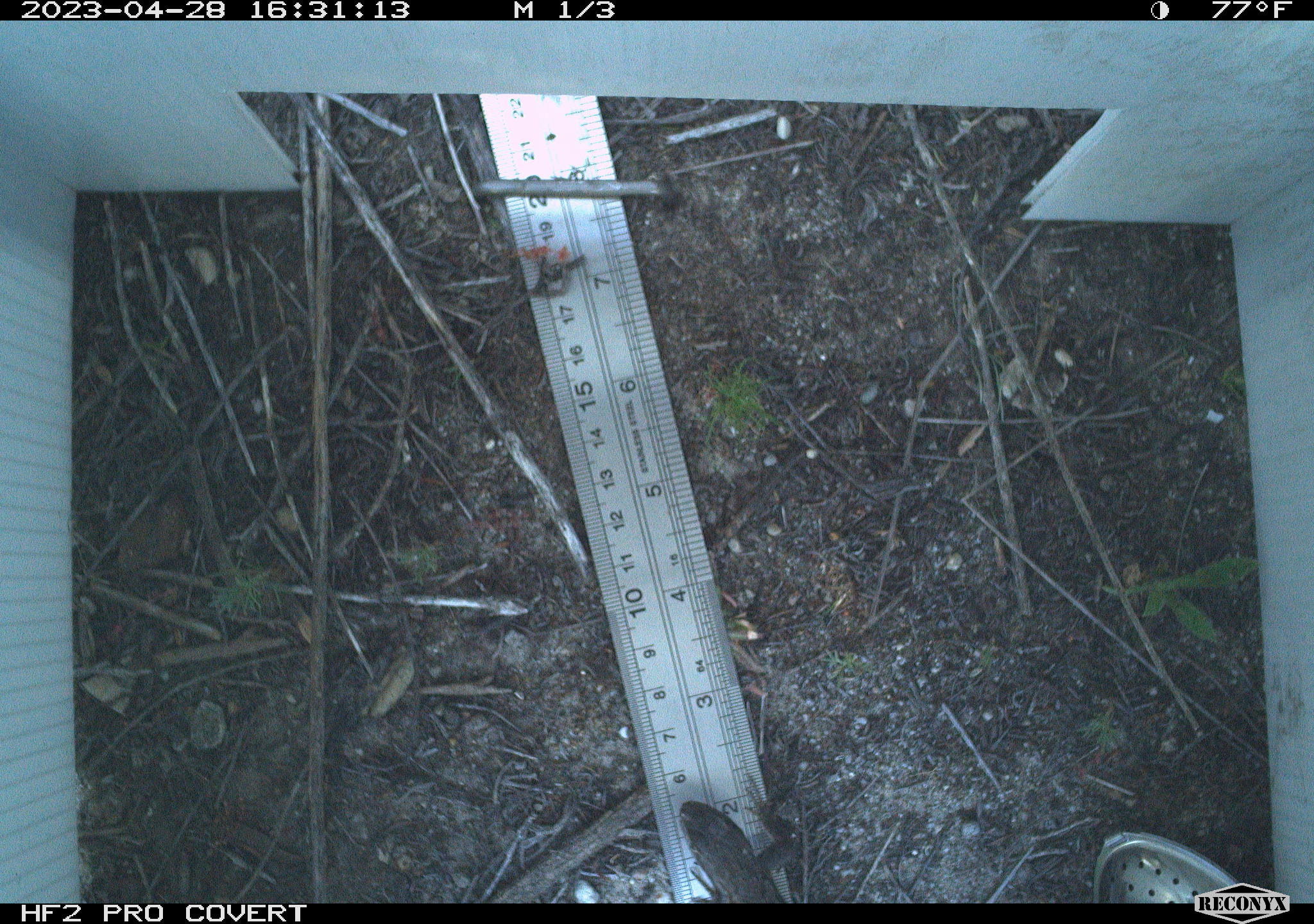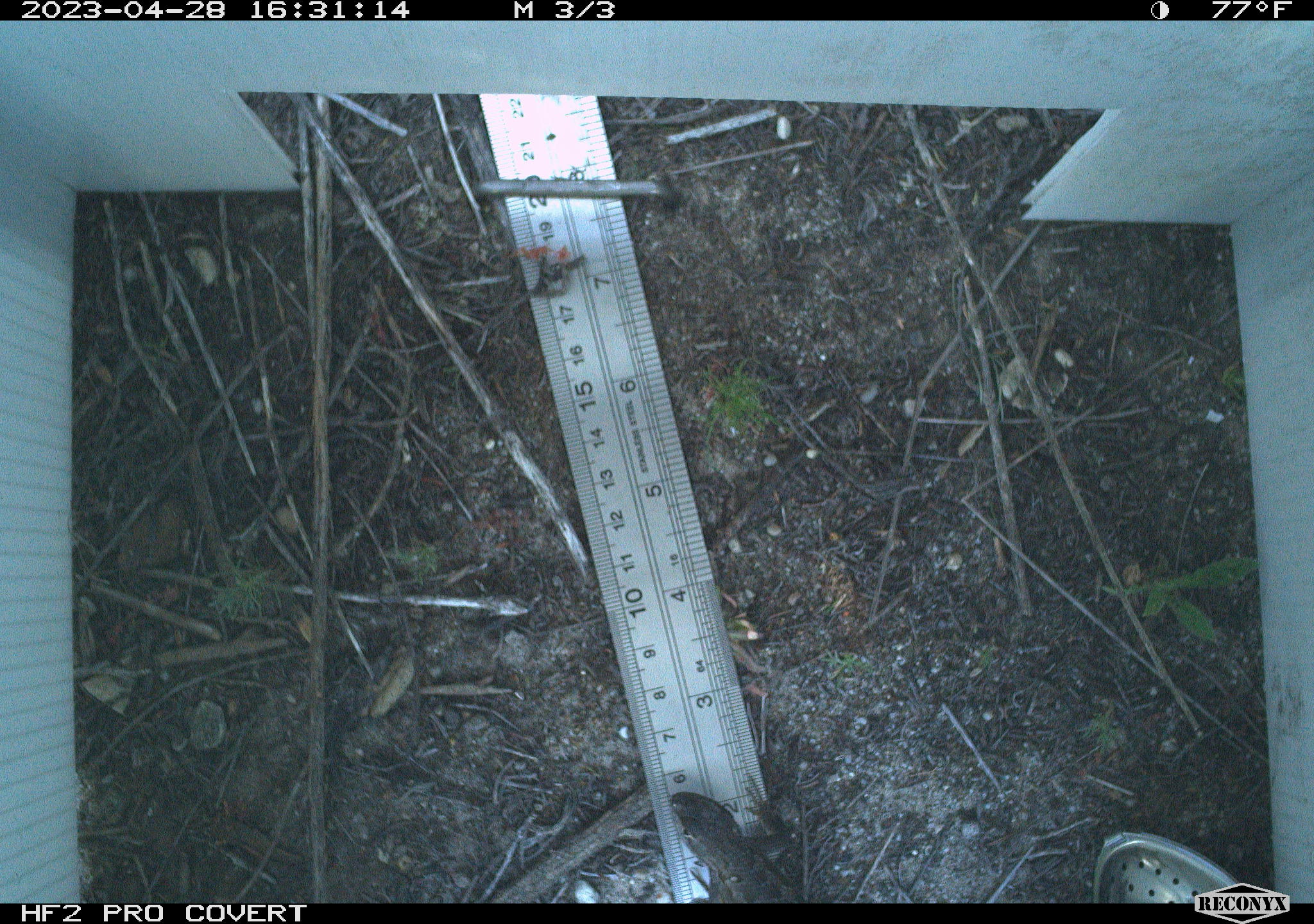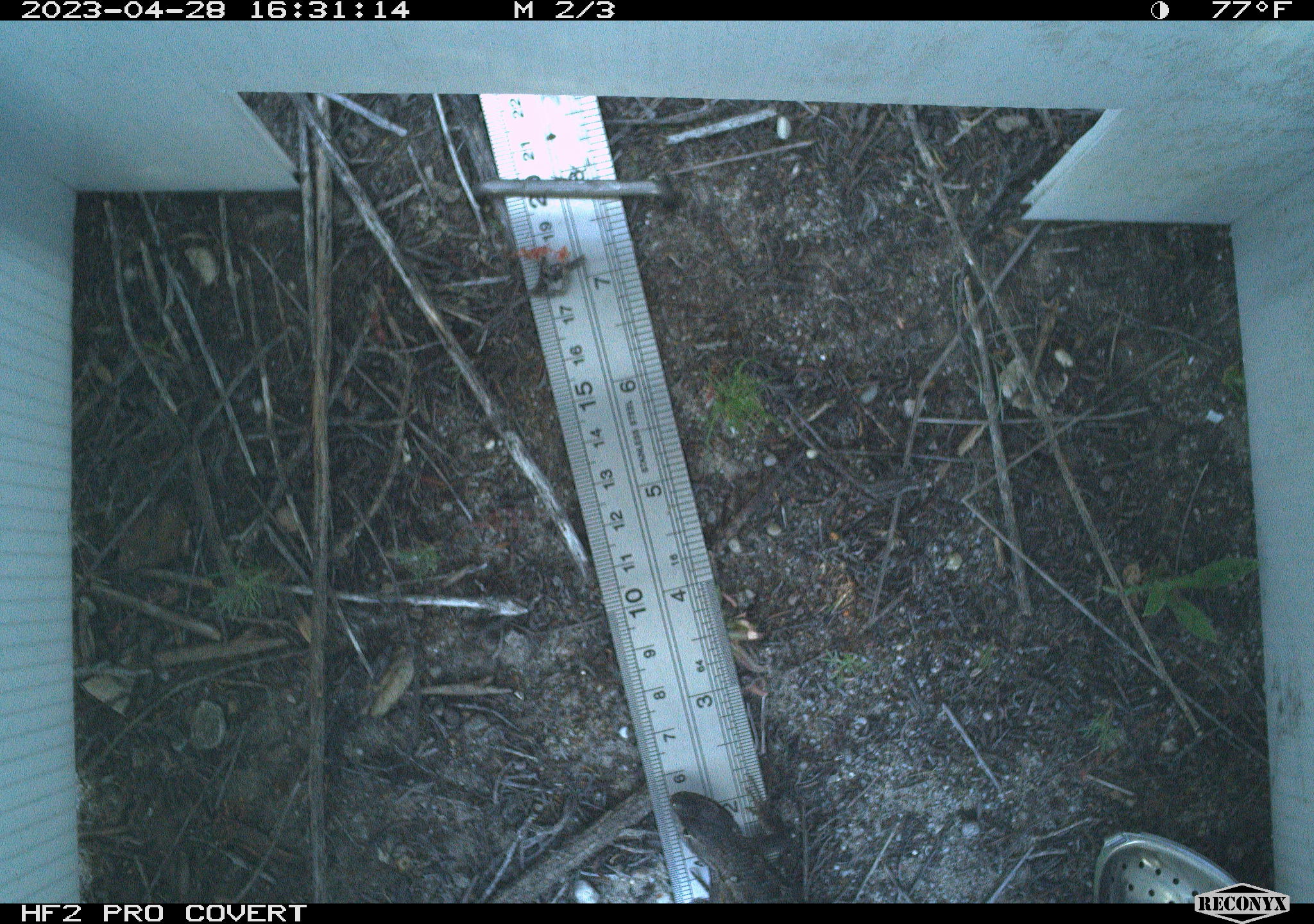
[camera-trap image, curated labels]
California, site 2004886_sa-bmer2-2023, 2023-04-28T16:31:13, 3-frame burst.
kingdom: Animalia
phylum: Chordata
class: Reptilia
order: Squamata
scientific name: Squamata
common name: lizards and snakes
Lizards and snakes (Squamata).